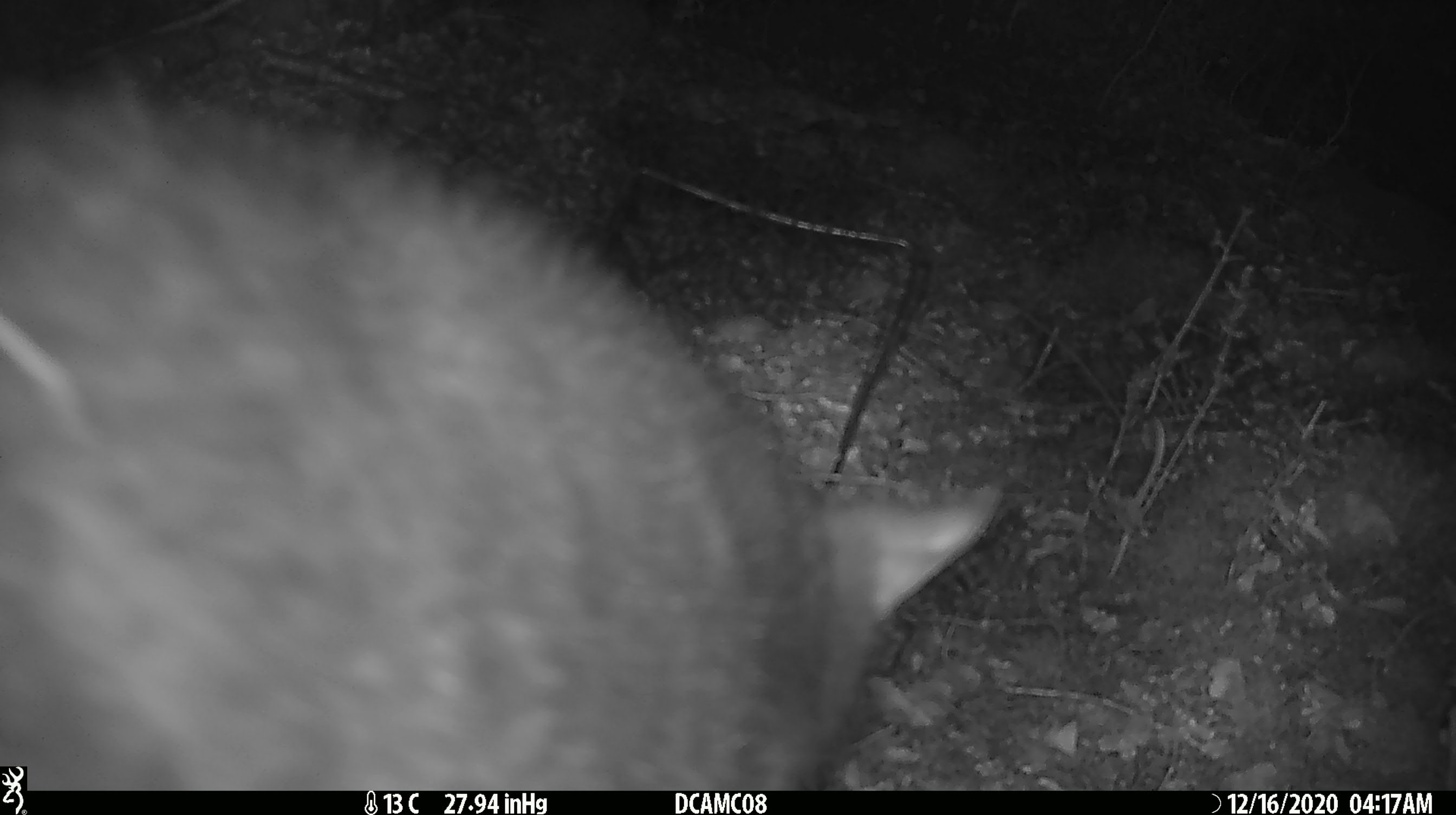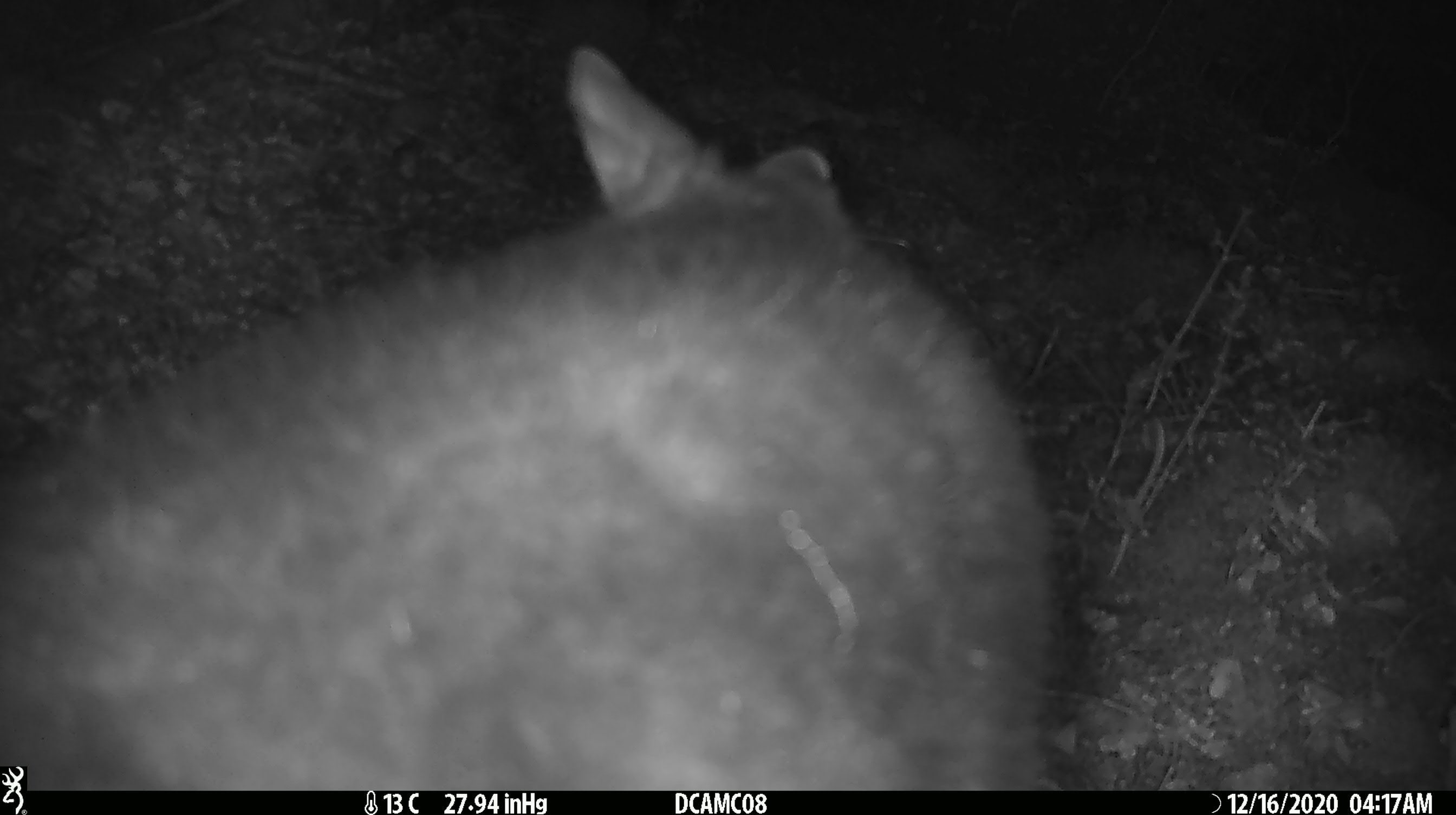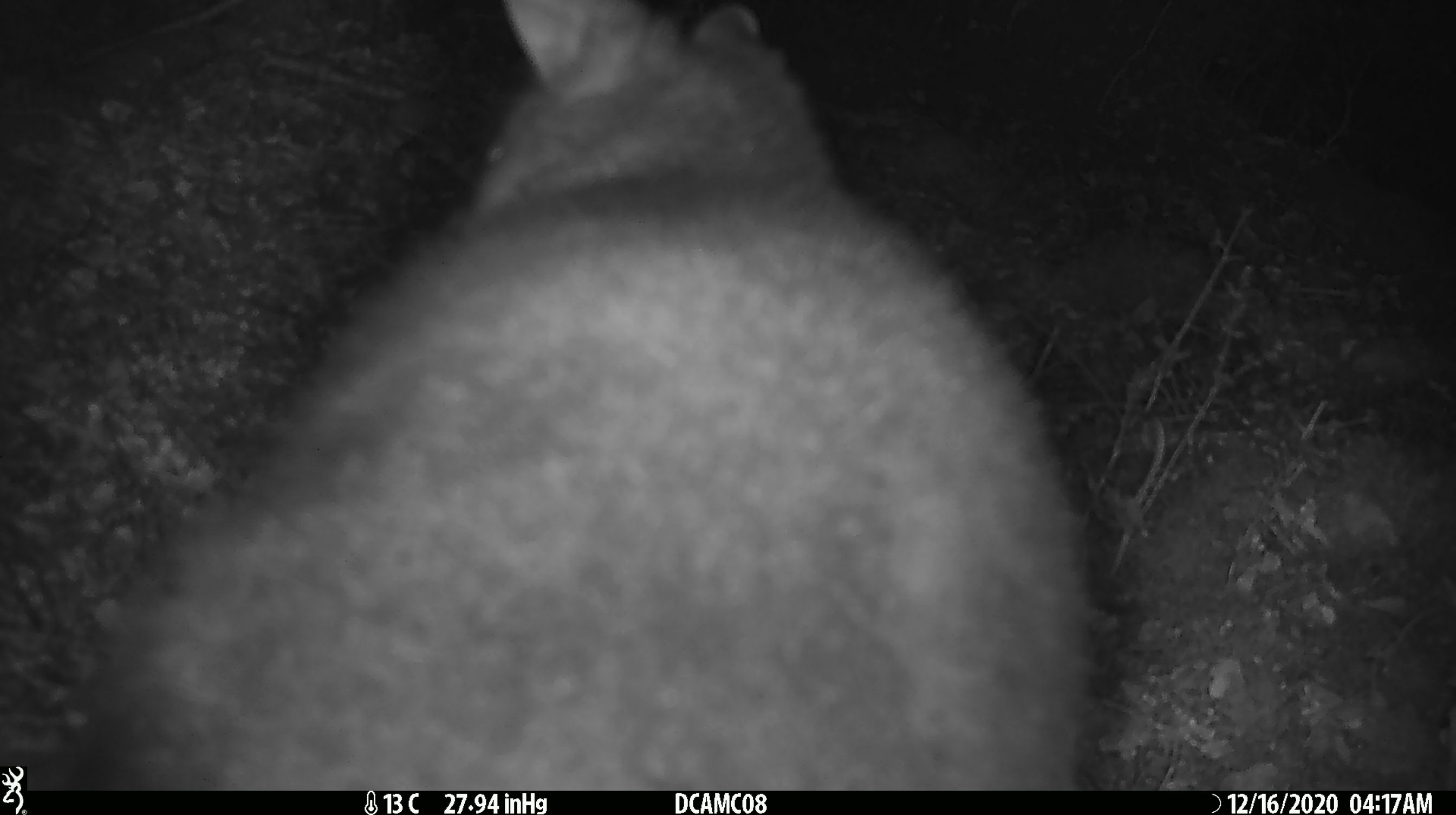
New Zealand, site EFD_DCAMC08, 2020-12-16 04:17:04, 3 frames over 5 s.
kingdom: Animalia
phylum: Chordata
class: Mammalia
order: Diprotodontia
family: Phalangeridae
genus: Trichosurus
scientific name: Trichosurus vulpecula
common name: common brushtail possum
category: possum